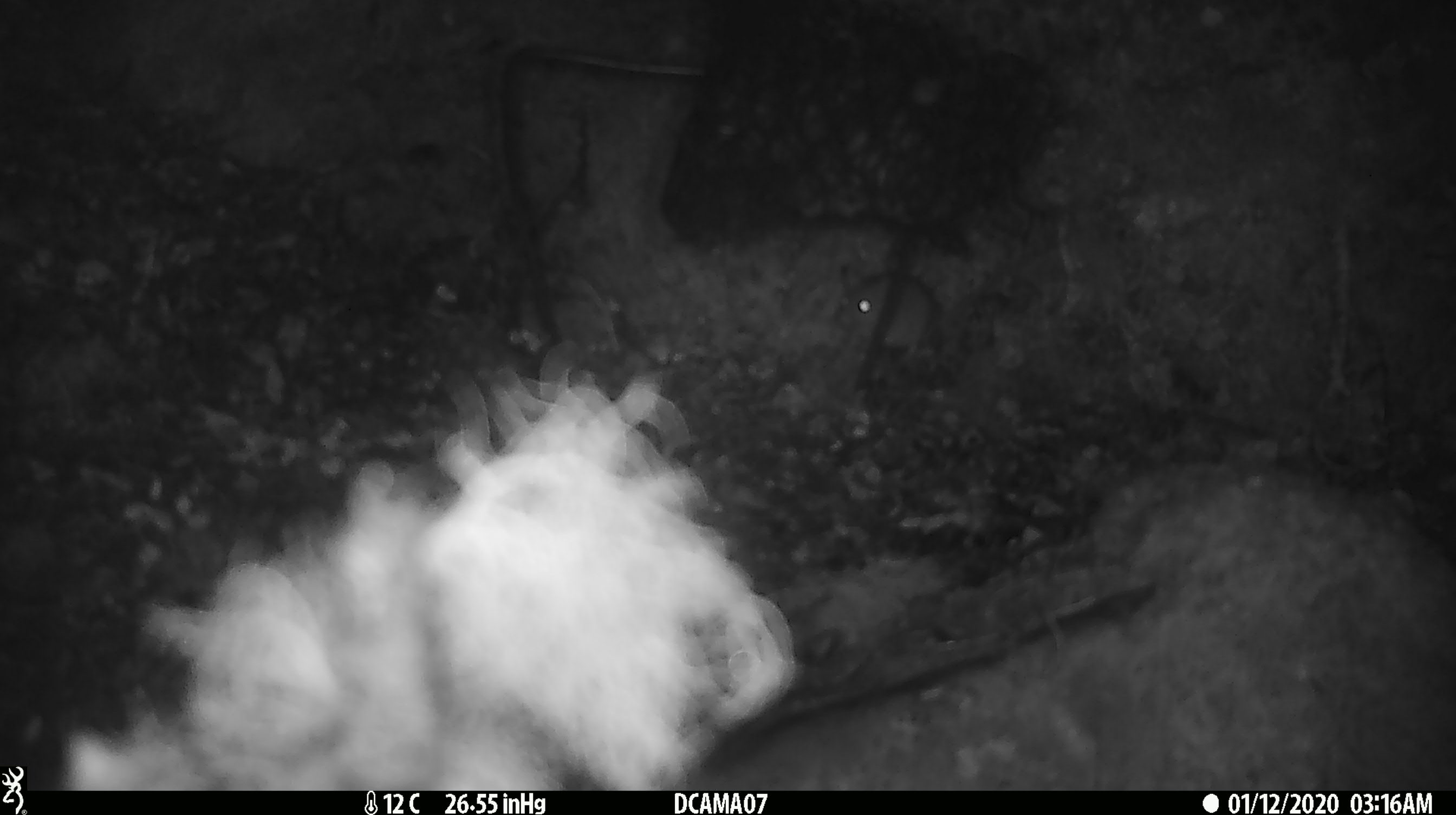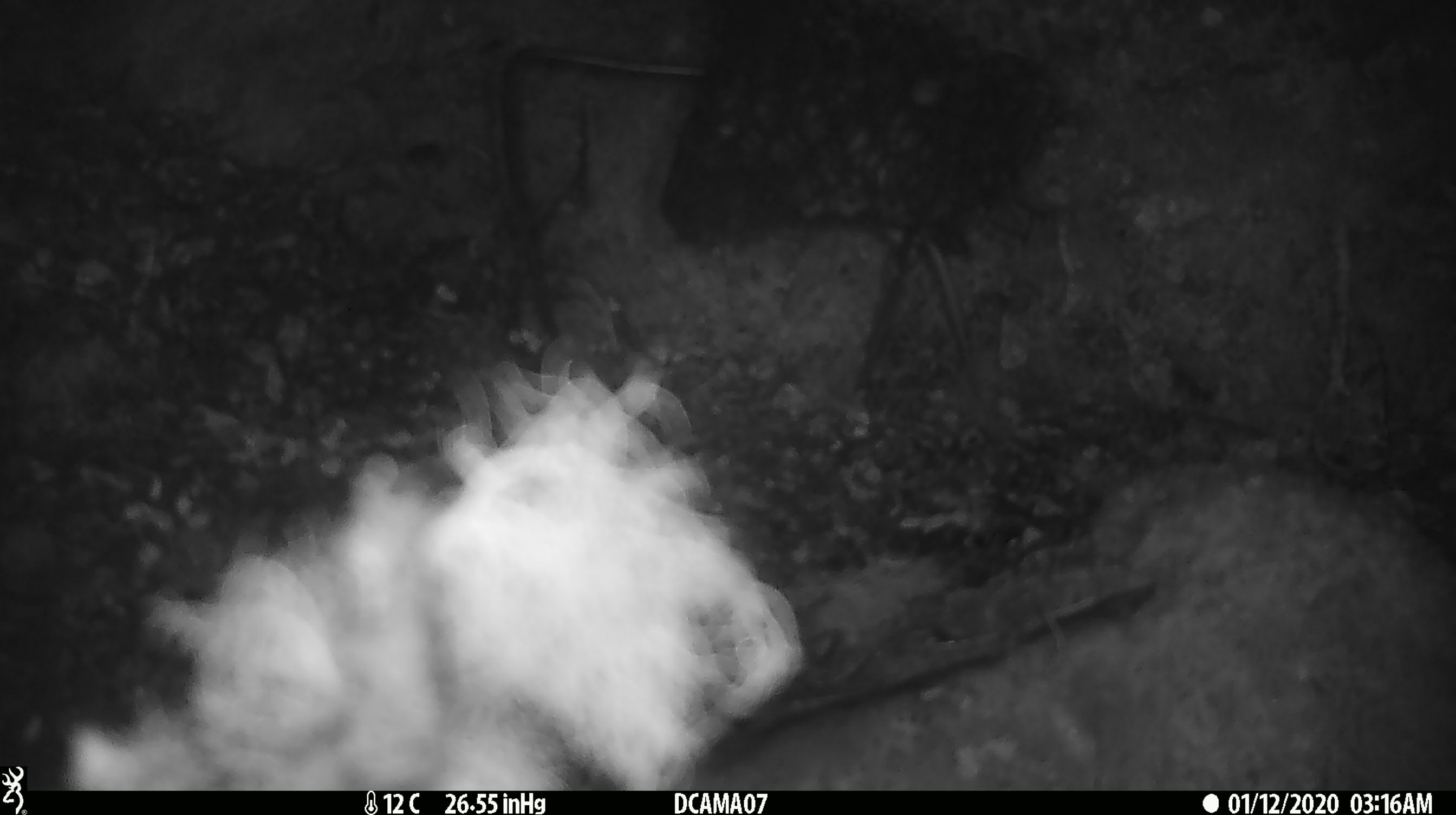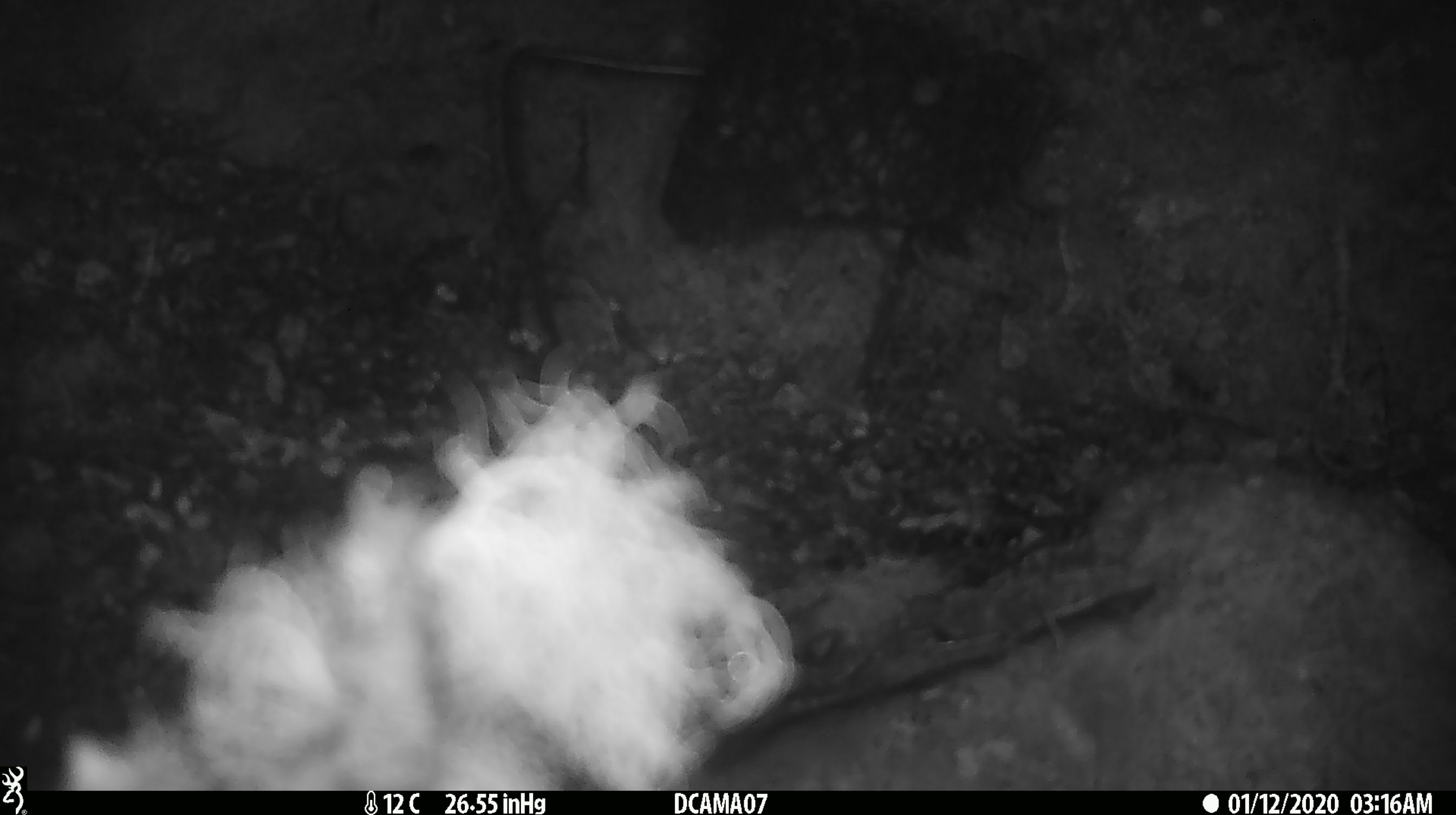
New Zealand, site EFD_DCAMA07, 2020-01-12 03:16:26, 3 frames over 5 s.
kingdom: Animalia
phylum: Chordata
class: Mammalia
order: Rodentia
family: Muridae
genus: Mus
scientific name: Mus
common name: mouse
Mouse (Mus).